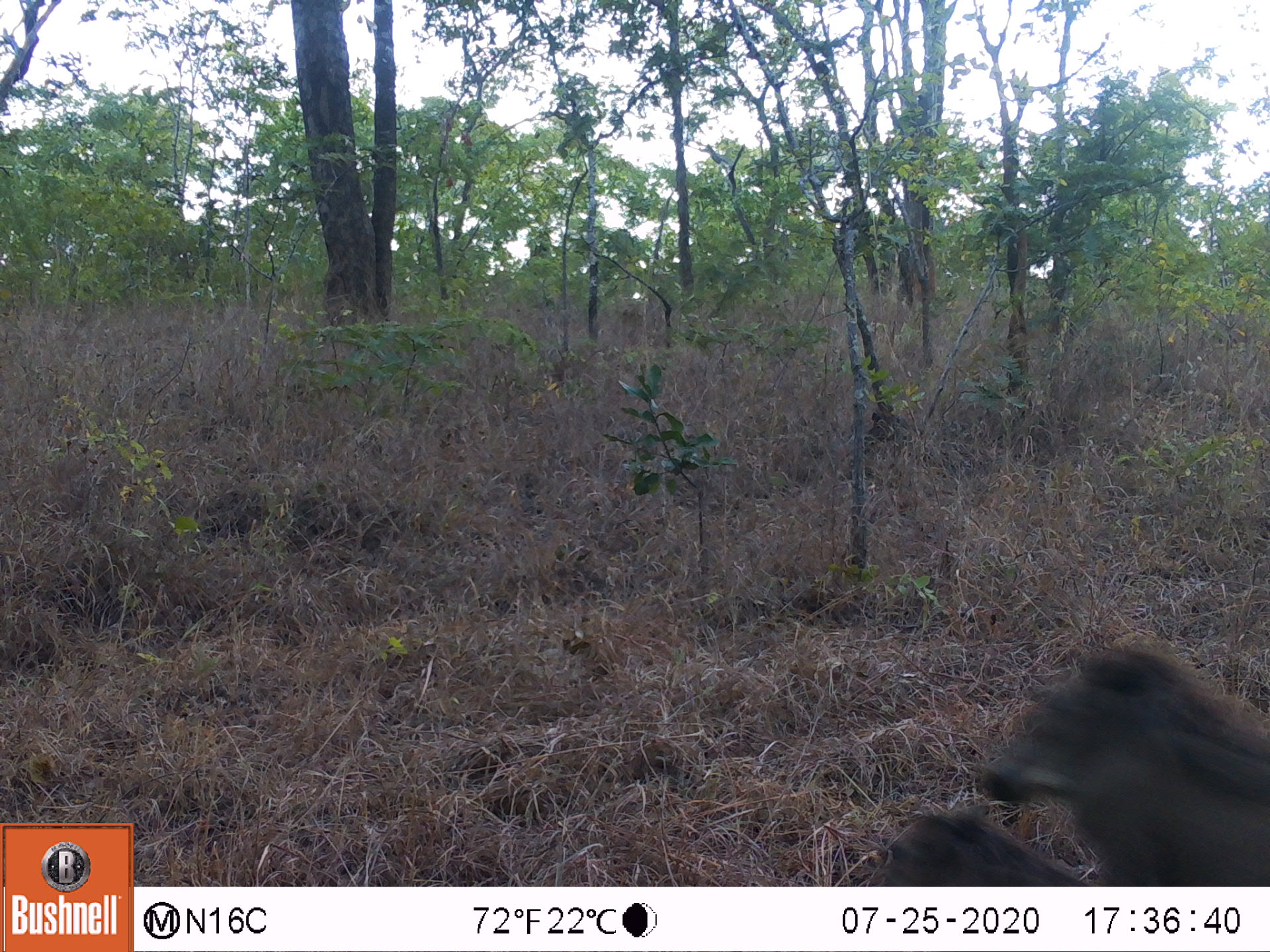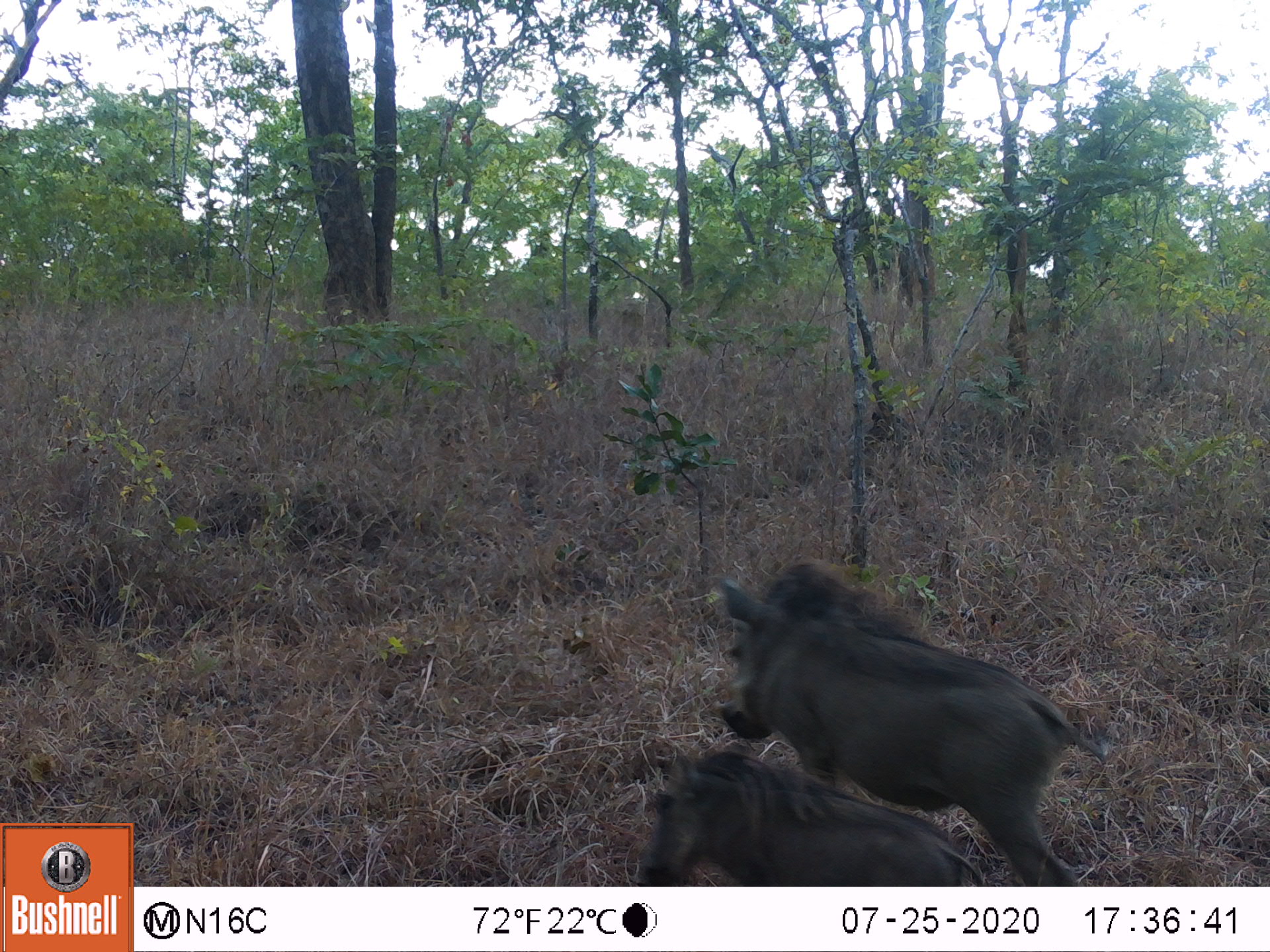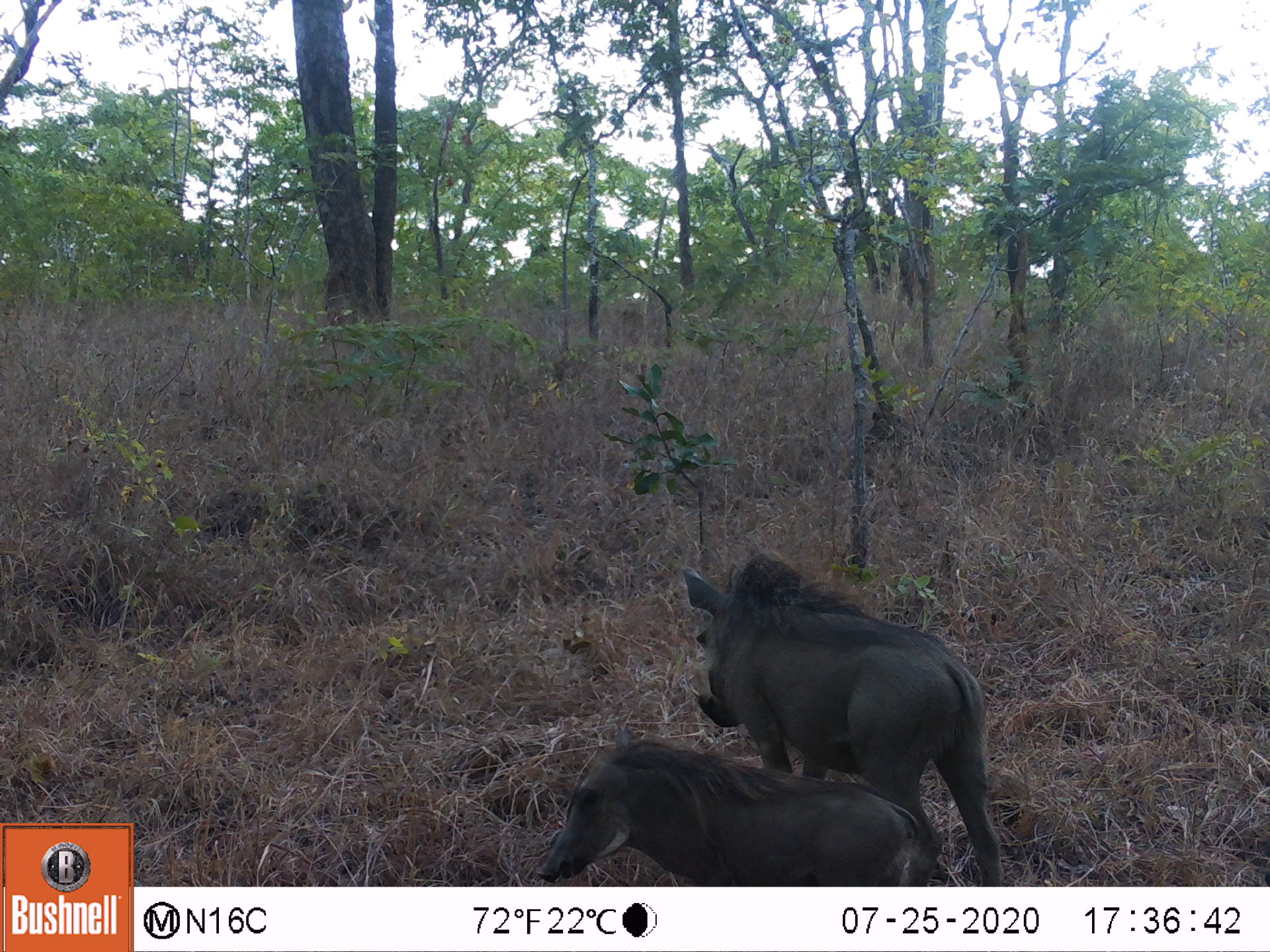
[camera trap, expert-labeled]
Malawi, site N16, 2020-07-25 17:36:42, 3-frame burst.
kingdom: Animalia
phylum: Chordata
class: Mammalia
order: Artiodactyla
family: Suidae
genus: Phacochoerus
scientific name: Phacochoerus africanus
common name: common warthog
Common warthog (Phacochoerus africanus), count 1.